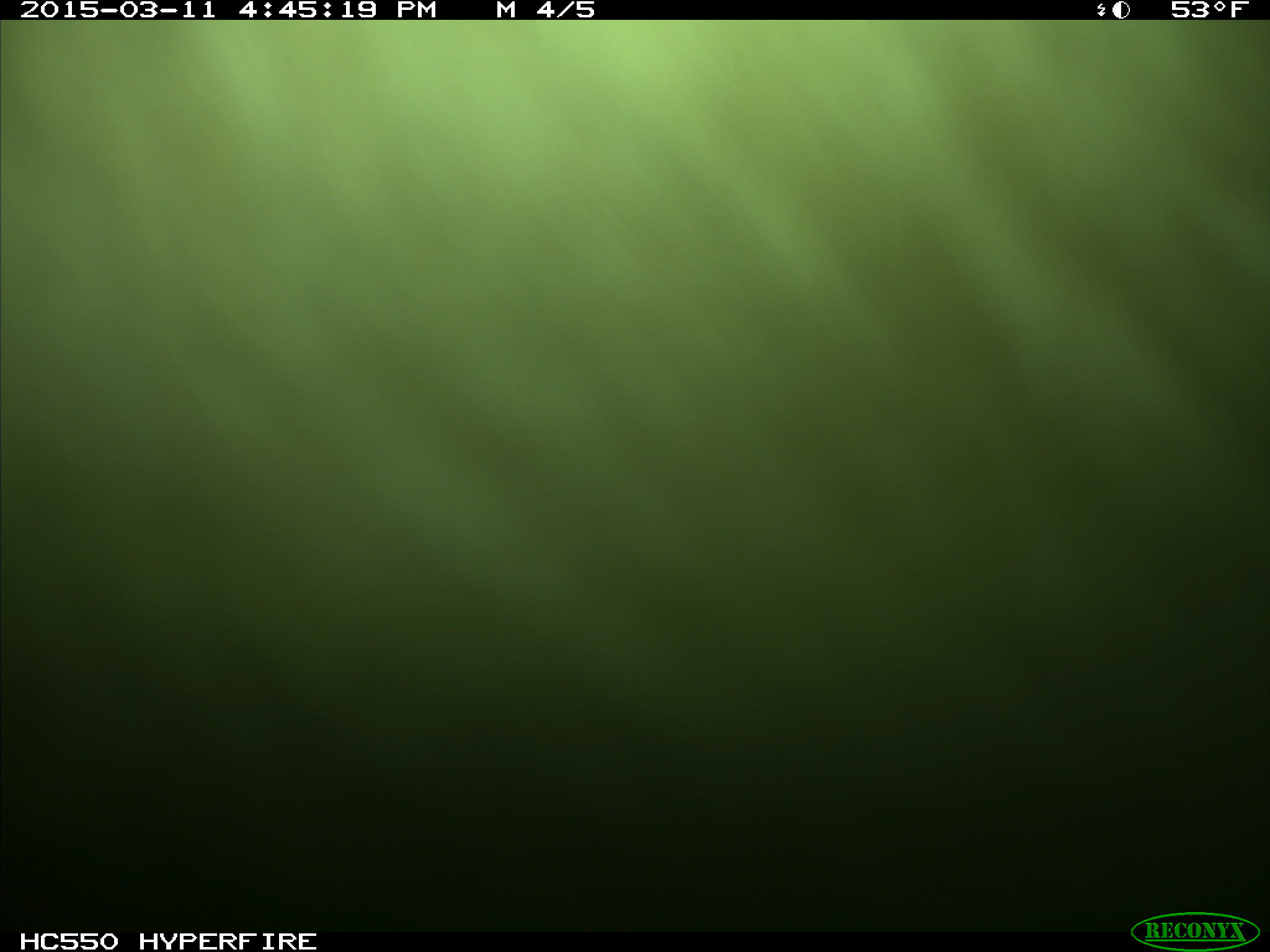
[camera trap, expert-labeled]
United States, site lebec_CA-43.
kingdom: Animalia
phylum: Chordata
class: Mammalia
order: Artiodactyla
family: Bovidae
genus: Bos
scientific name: Bos taurus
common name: domestic cow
Bos taurus (domestic cow).